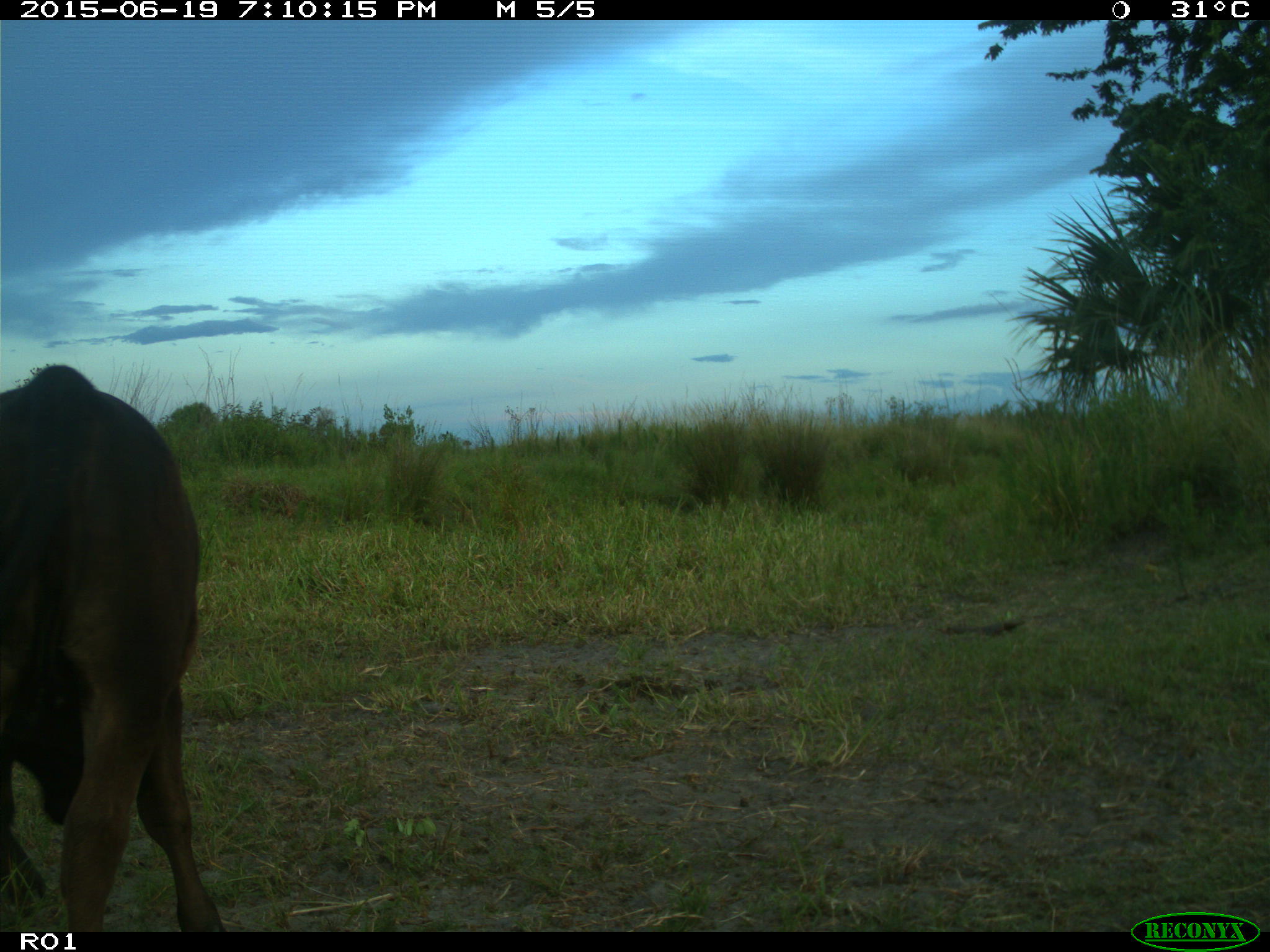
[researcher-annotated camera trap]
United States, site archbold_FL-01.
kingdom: Animalia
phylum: Chordata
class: Mammalia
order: Artiodactyla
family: Bovidae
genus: Bos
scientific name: Bos taurus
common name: domestic cow